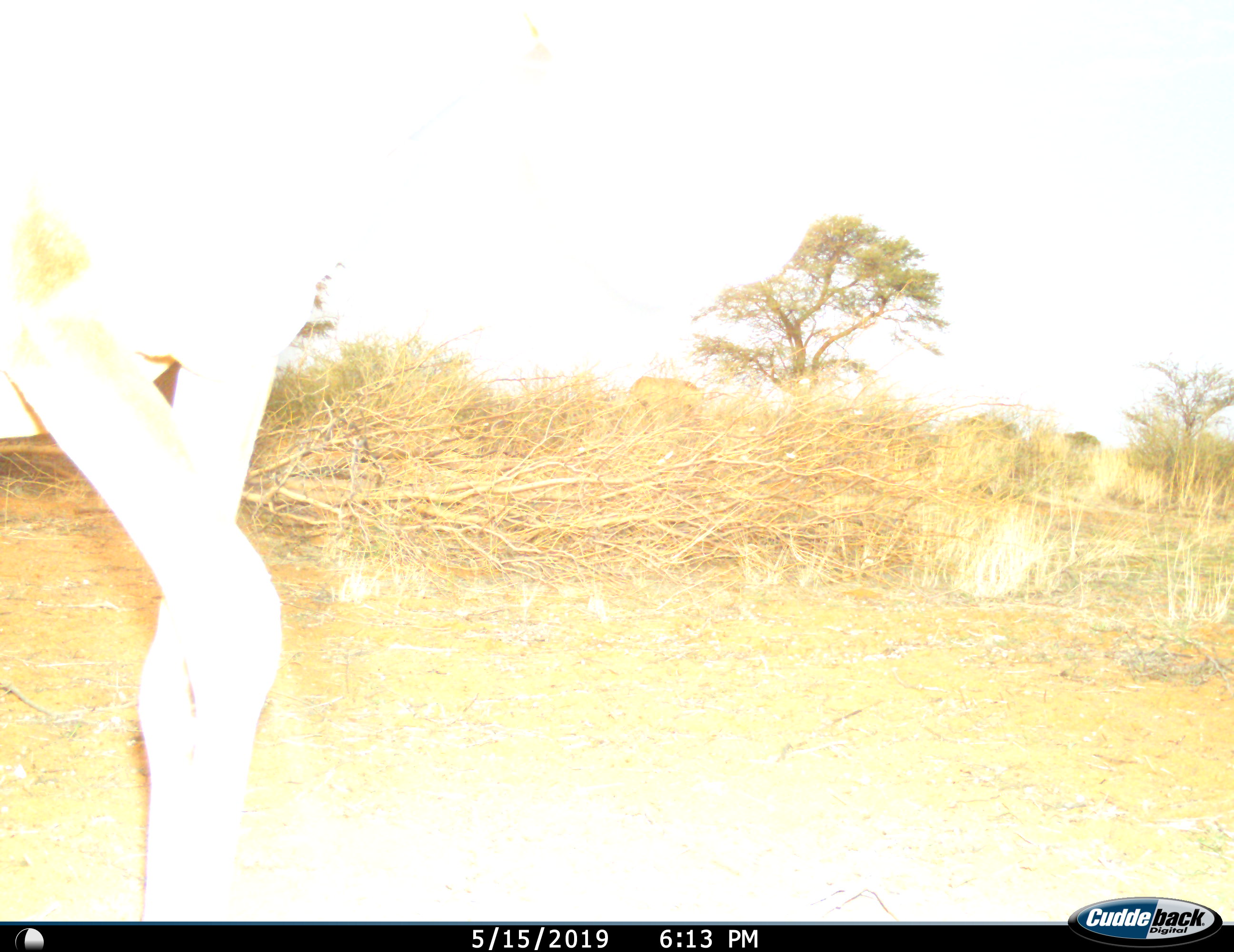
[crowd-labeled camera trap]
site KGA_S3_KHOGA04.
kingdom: Animalia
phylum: Chordata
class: Mammalia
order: Artiodactyla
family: Bovidae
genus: Antidorcas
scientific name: Antidorcas marsupialis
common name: springbok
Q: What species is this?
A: Springbok (Antidorcas marsupialis).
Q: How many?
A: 1.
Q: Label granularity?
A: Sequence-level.